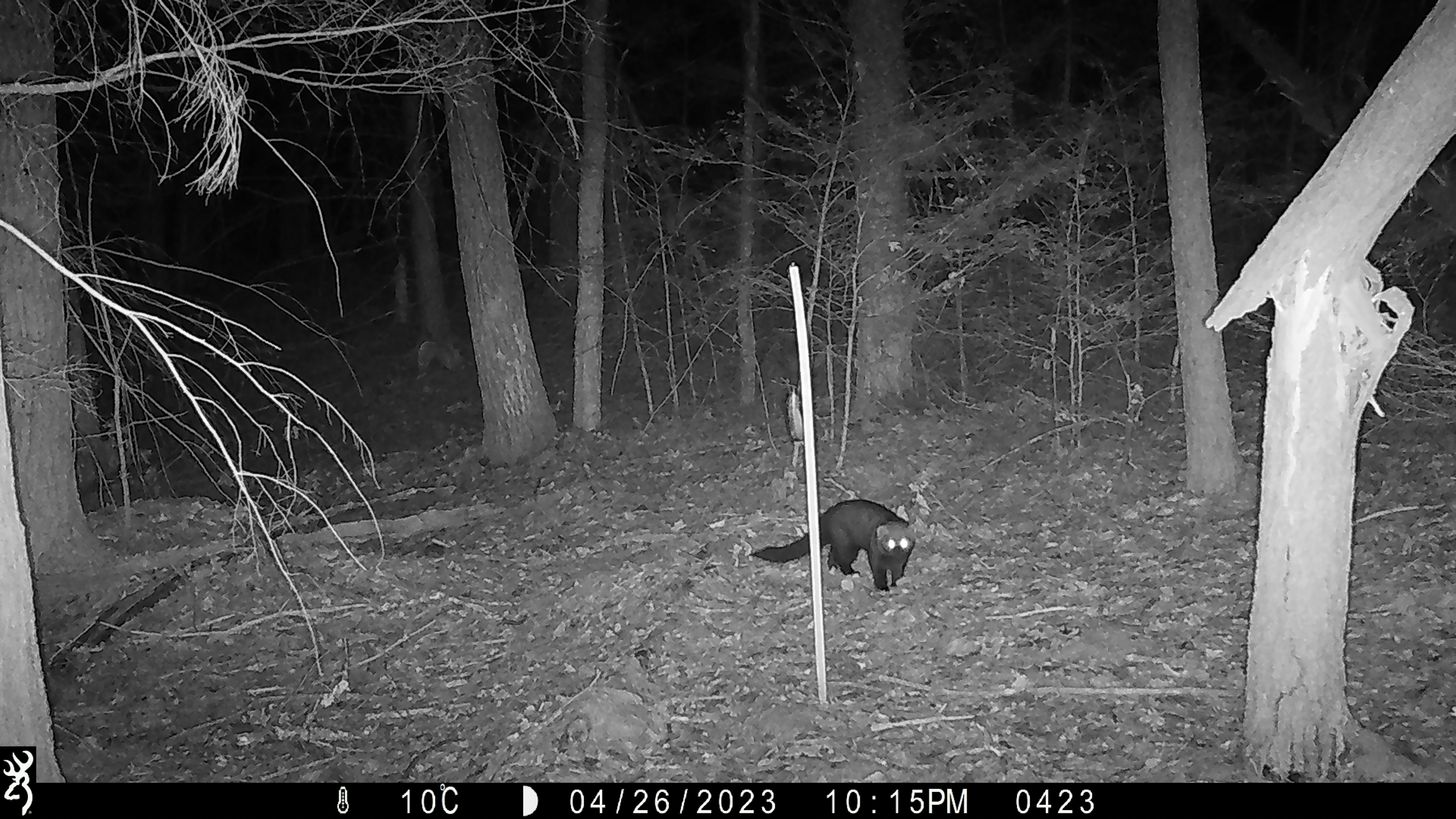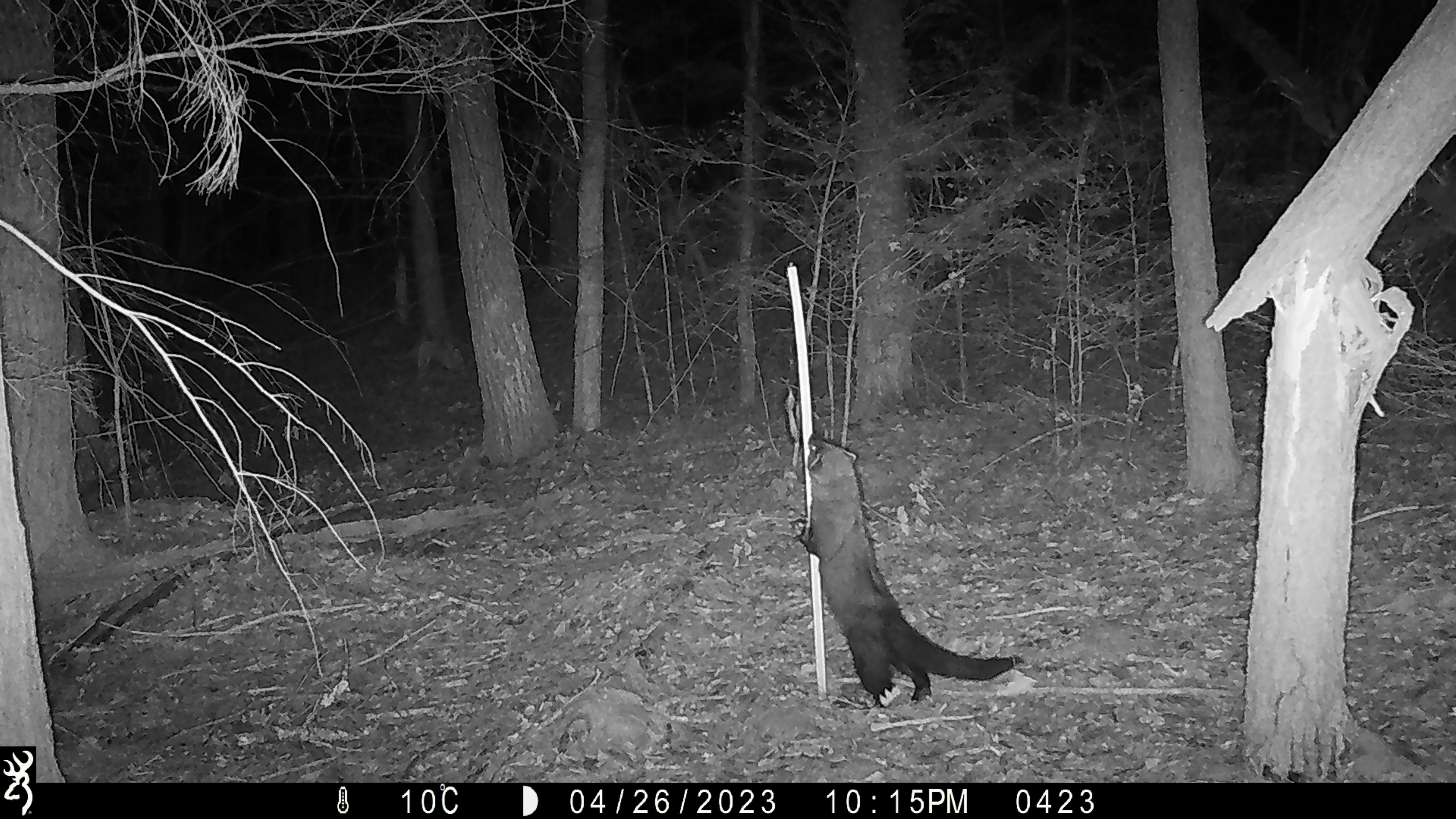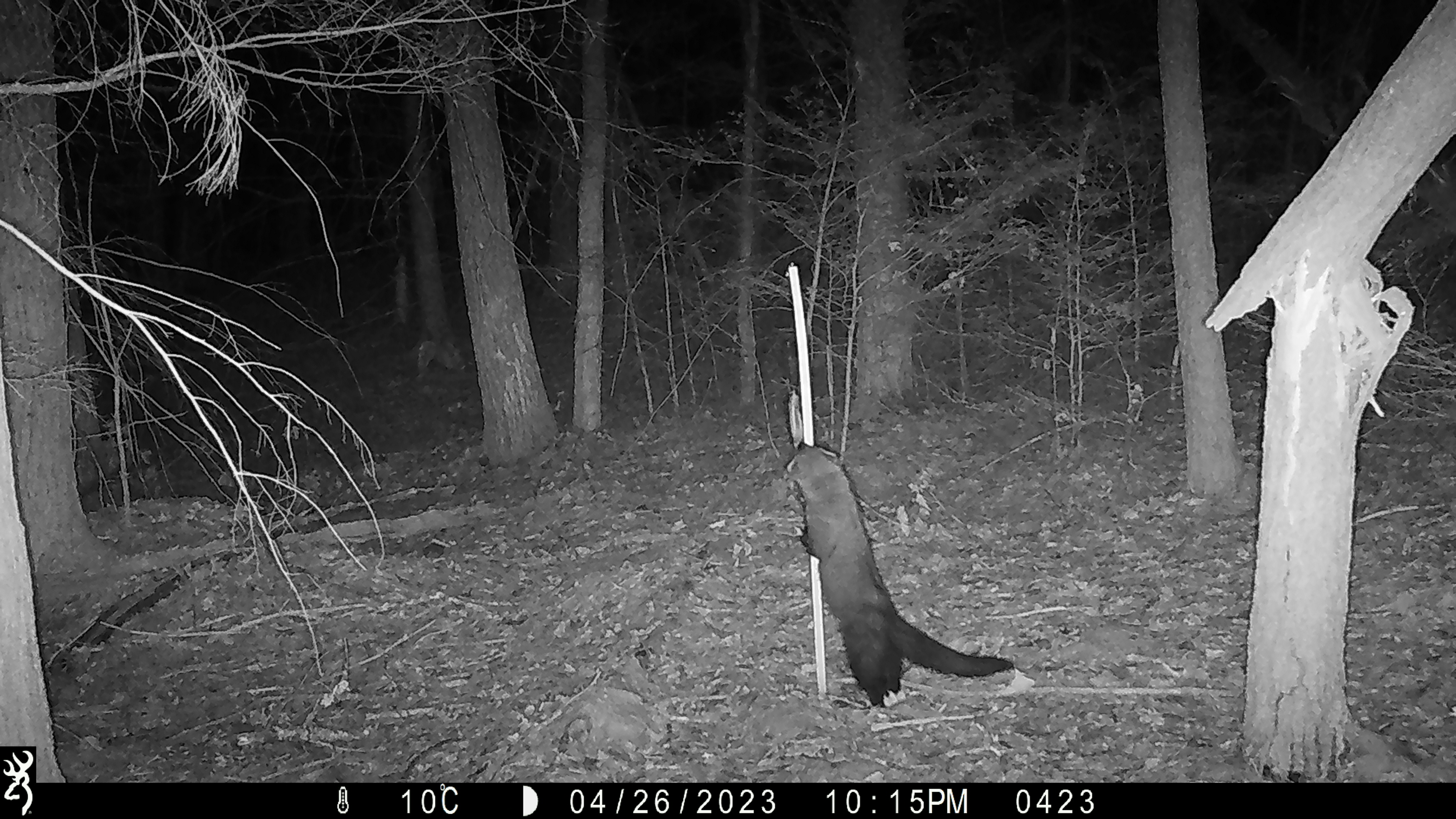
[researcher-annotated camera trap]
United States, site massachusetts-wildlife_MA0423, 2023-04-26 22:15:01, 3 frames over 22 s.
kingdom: Animalia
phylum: Chordata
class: Mammalia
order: Carnivora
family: Mustelidae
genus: Pekania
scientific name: Pekania pennanti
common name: fisher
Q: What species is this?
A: Fisher (Pekania pennanti).